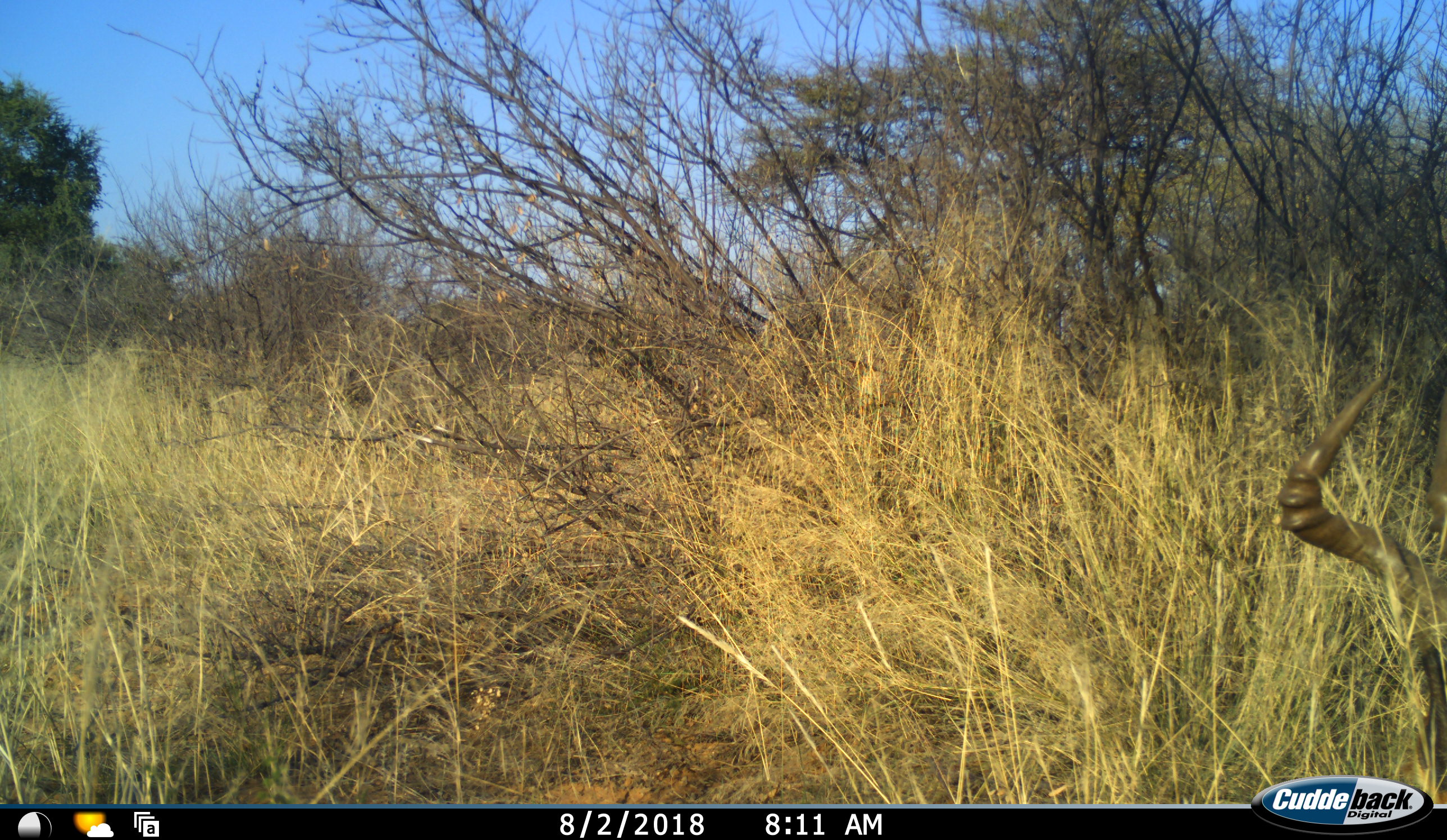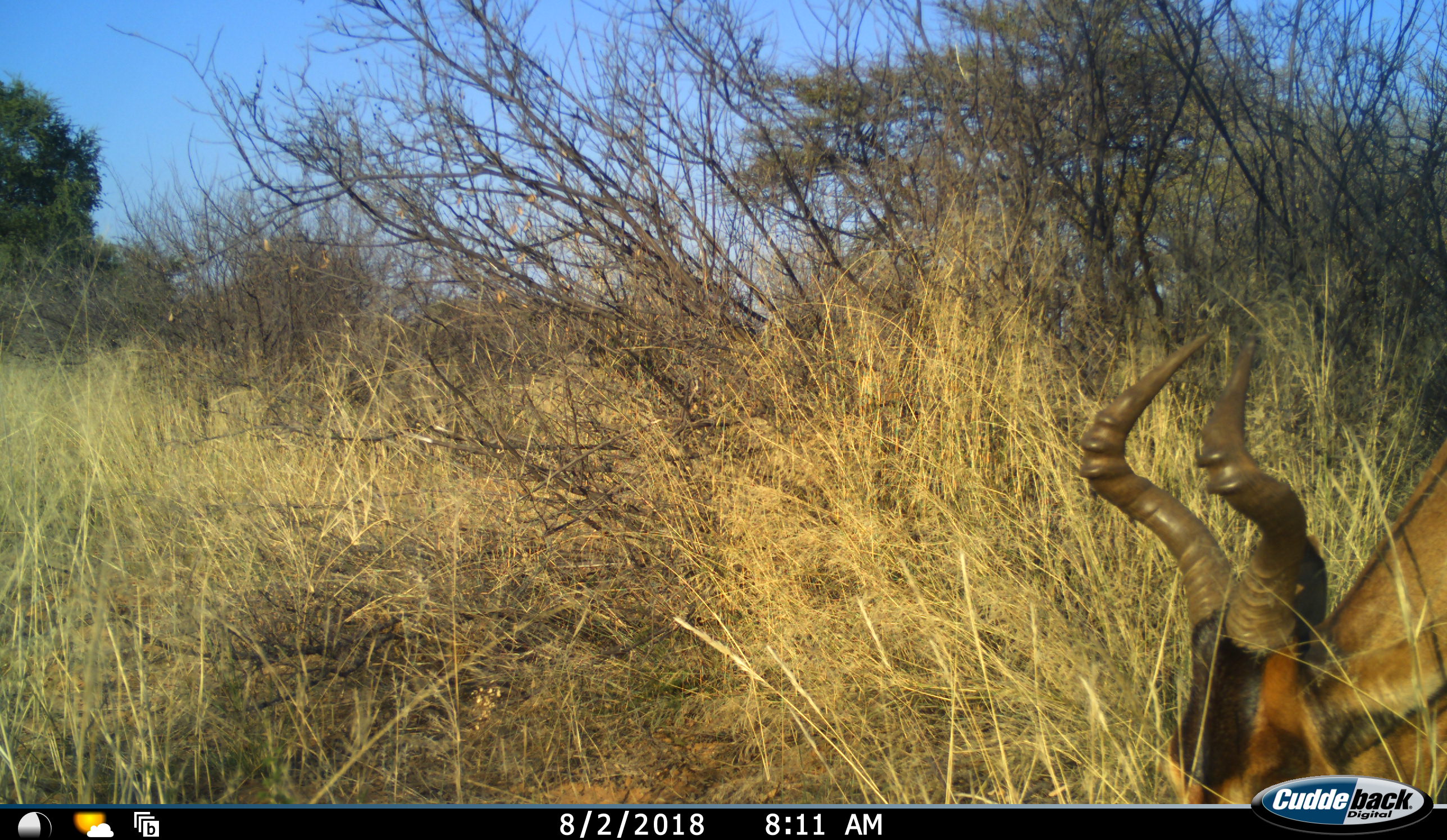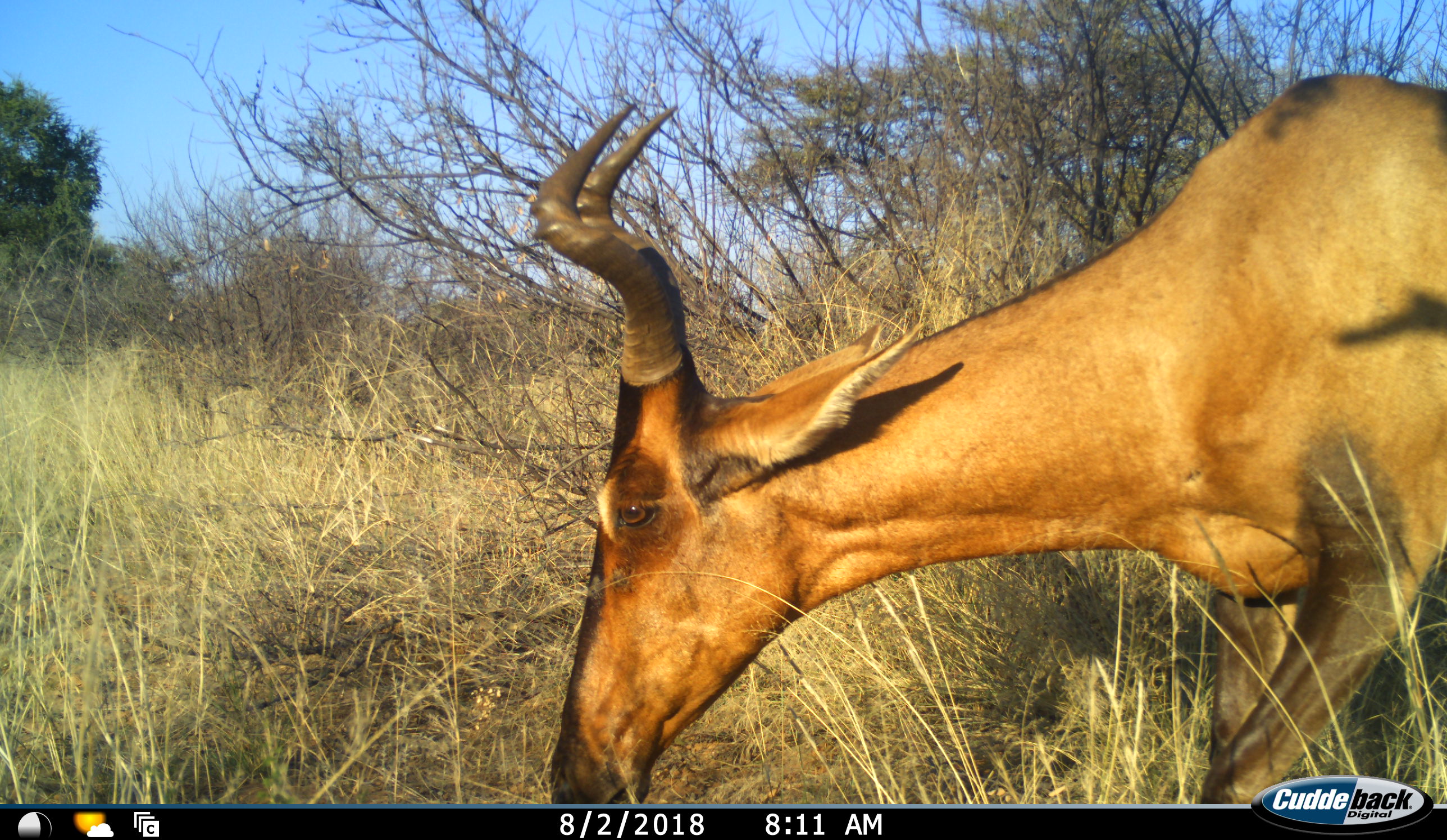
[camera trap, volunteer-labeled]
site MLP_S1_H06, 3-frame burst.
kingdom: Animalia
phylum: Chordata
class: Mammalia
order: Artiodactyla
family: Bovidae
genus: Alcelaphus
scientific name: Alcelaphus buselaphus caama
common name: red hartebeest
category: hartebeestred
Hartebeestred (red hartebeest) (Alcelaphus buselaphus caama), count 1. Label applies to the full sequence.